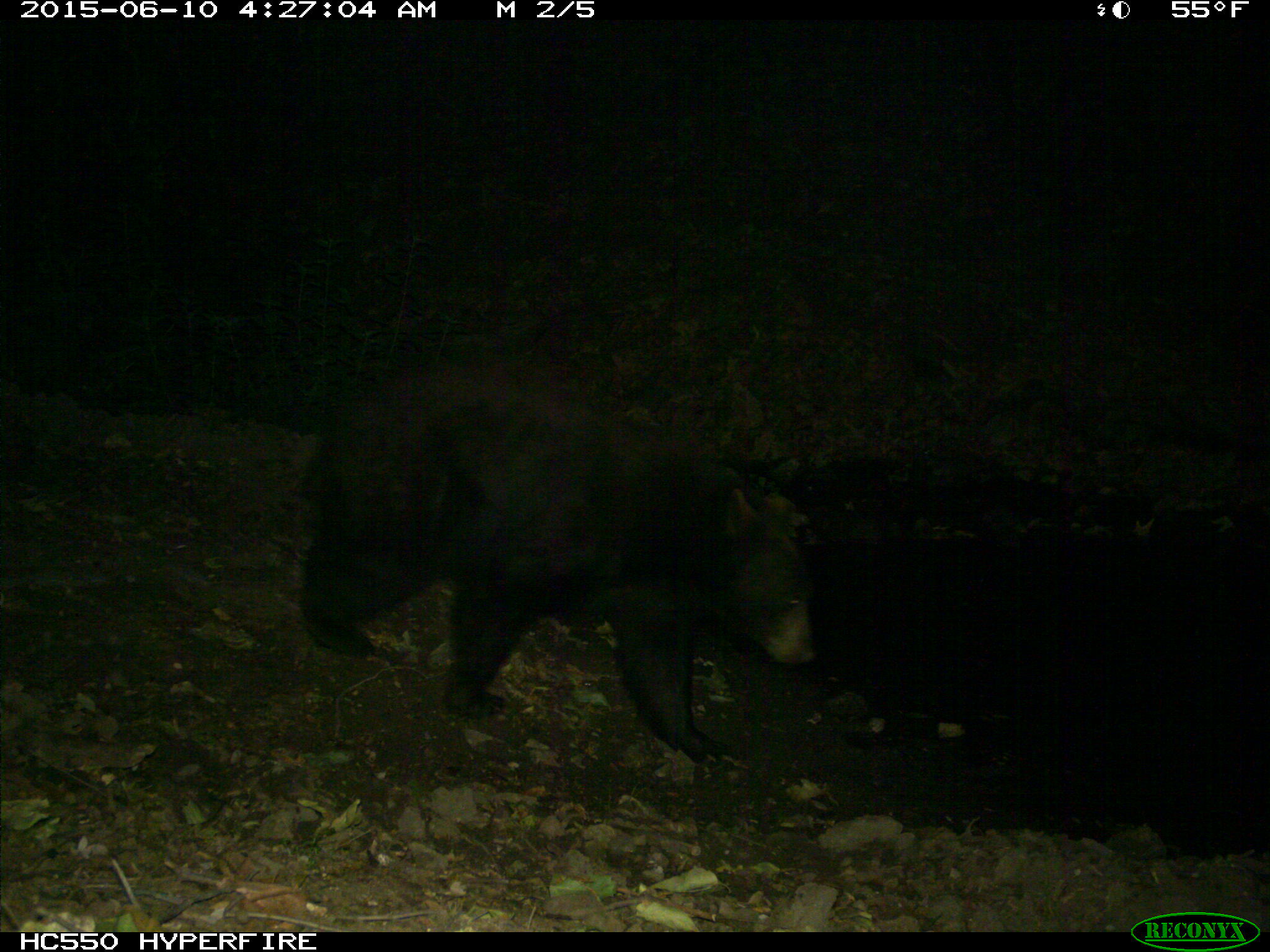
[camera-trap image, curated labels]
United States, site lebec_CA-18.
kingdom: Animalia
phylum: Chordata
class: Mammalia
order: Carnivora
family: Ursidae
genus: Ursus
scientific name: Ursus americanus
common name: american black bear